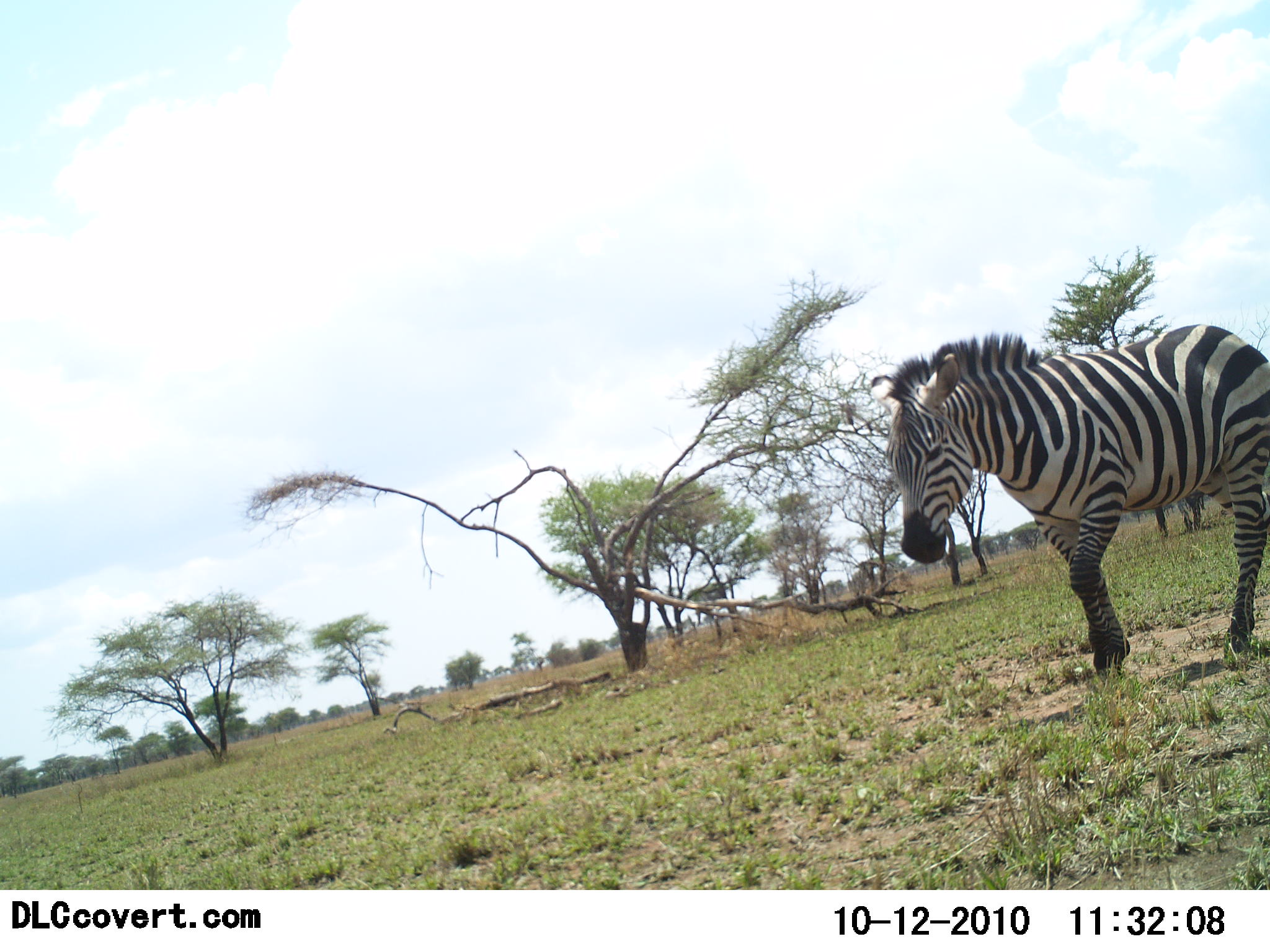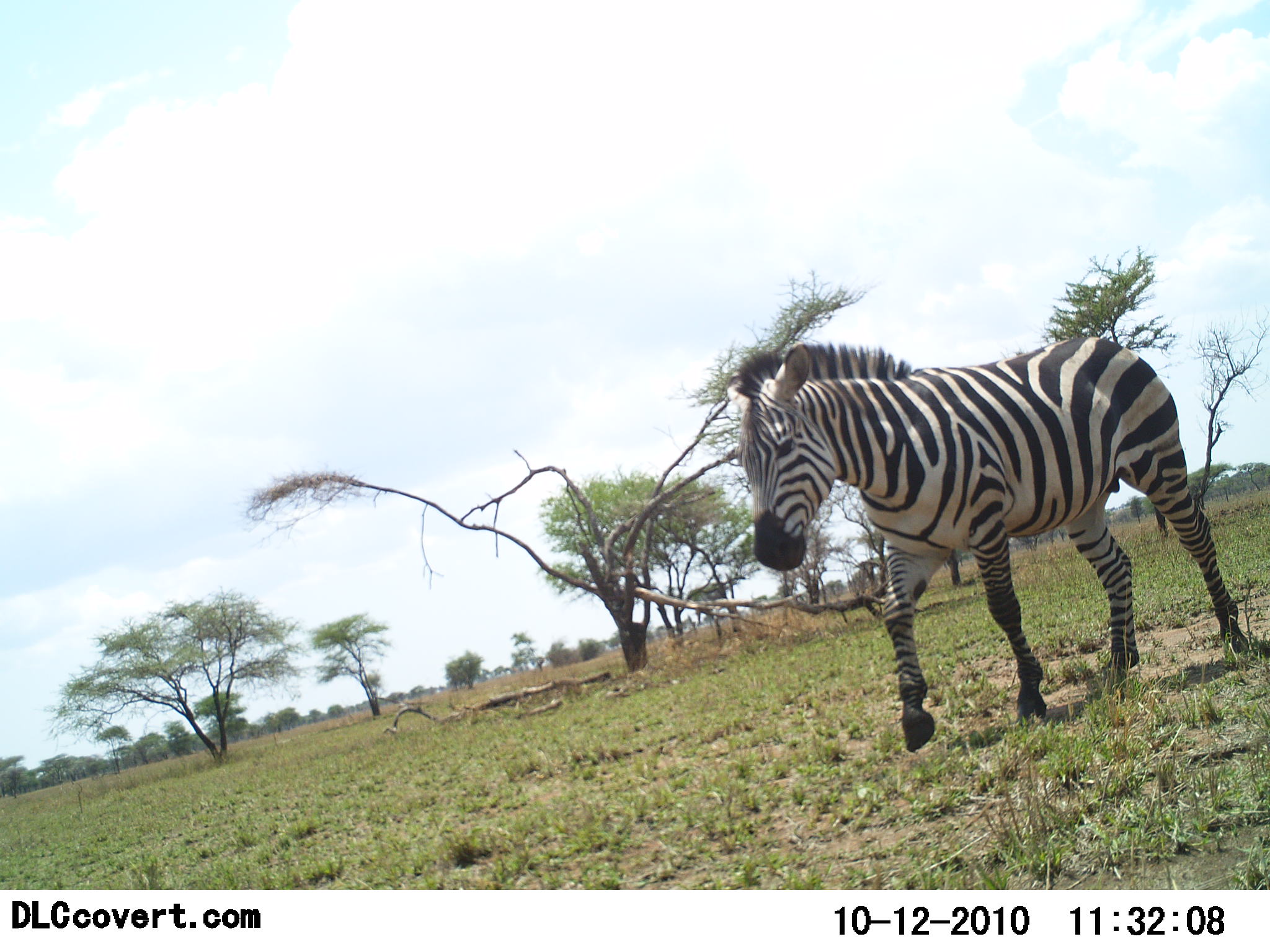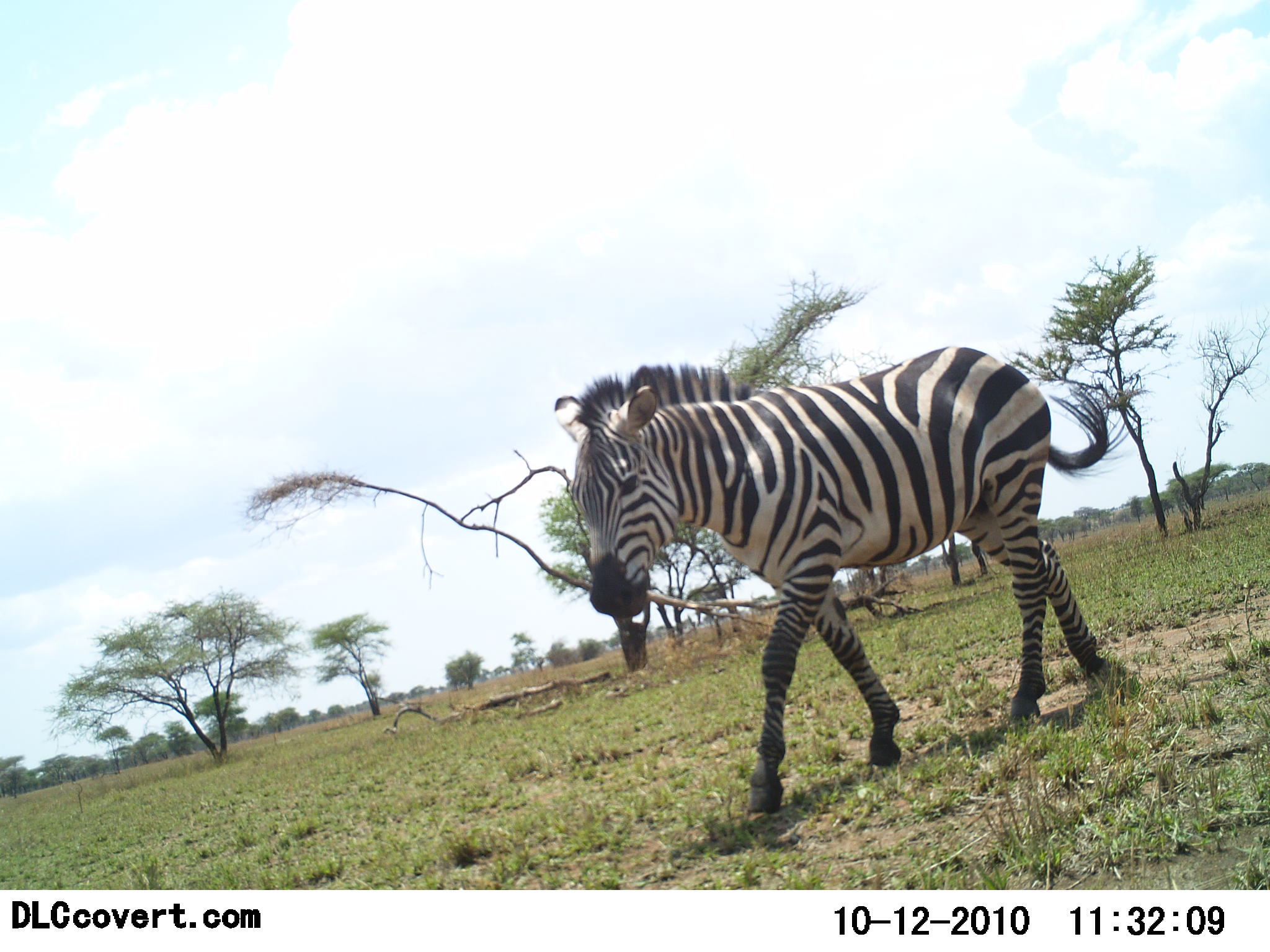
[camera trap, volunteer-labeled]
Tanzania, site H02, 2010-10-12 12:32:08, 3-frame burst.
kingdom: Animalia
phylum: Chordata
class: Mammalia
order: Perissodactyla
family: Equidae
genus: Equus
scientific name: Equus quagga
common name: plains zebra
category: zebra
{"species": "zebra (plains zebra) (Equus quagga)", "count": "1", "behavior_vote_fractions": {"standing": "12%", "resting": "0%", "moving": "94%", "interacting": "0%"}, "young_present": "0%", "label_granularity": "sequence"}